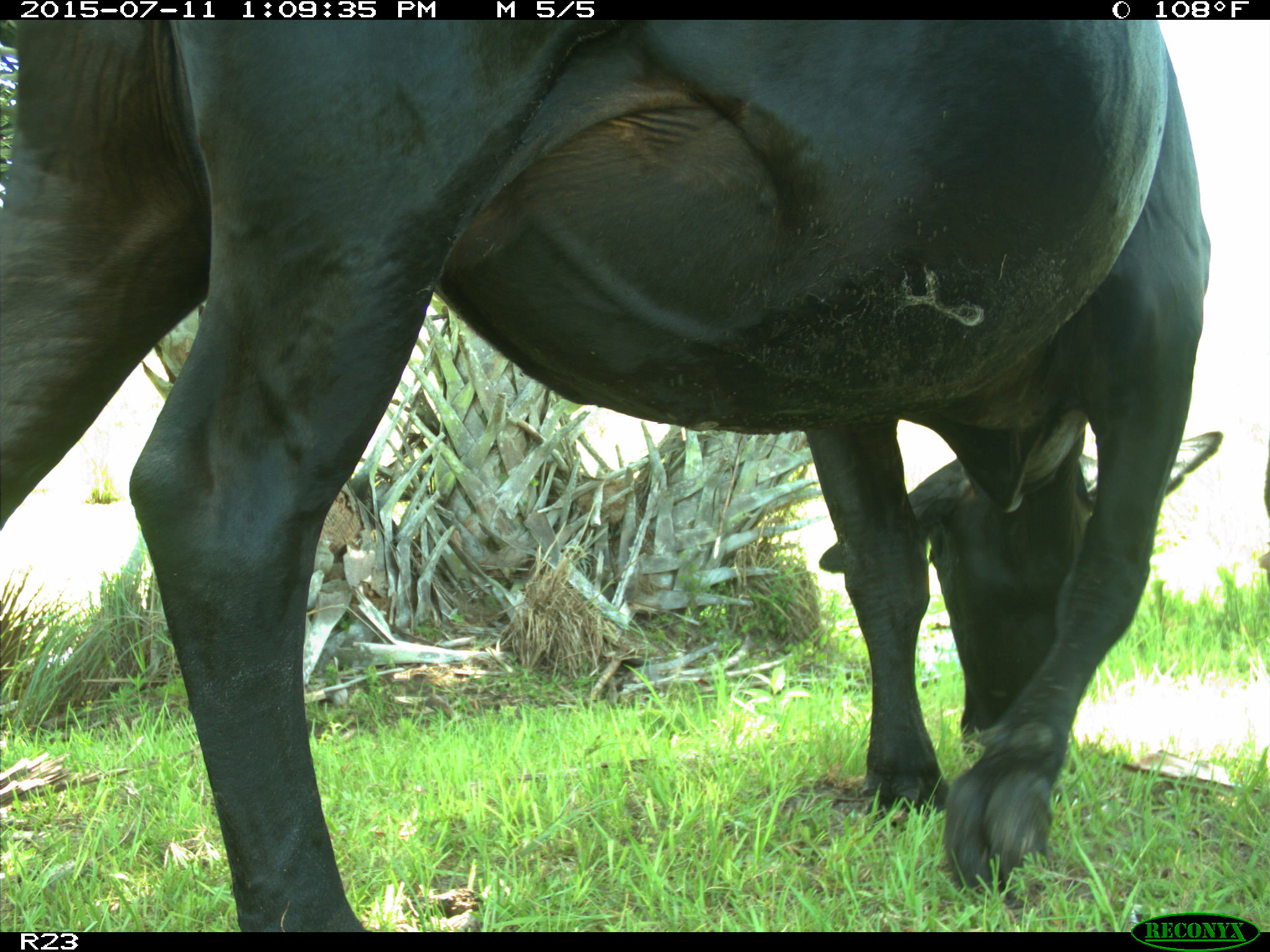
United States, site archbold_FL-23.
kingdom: Animalia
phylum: Chordata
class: Mammalia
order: Artiodactyla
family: Bovidae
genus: Bos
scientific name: Bos taurus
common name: domestic cow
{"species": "Bos taurus (domestic cow)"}